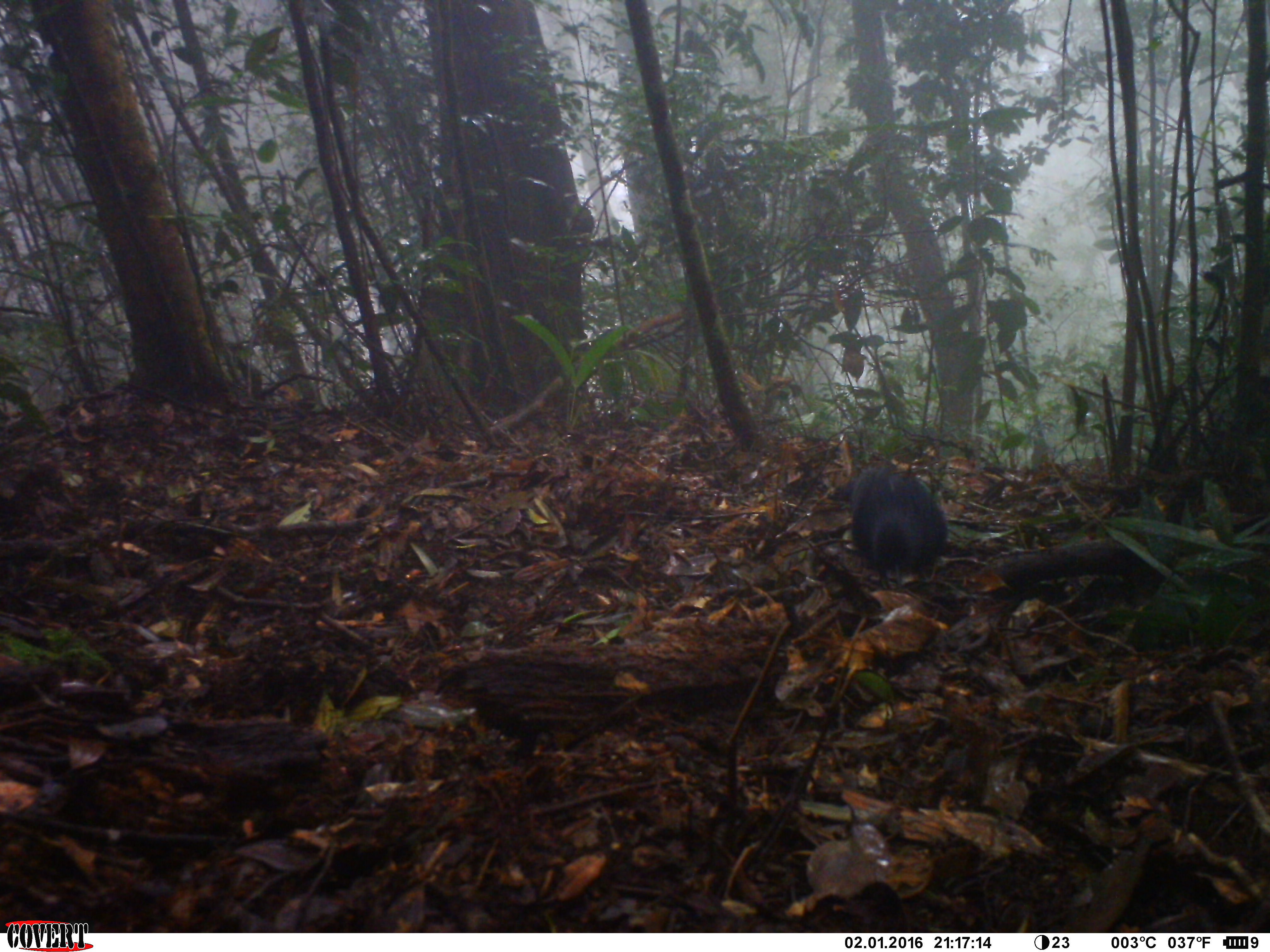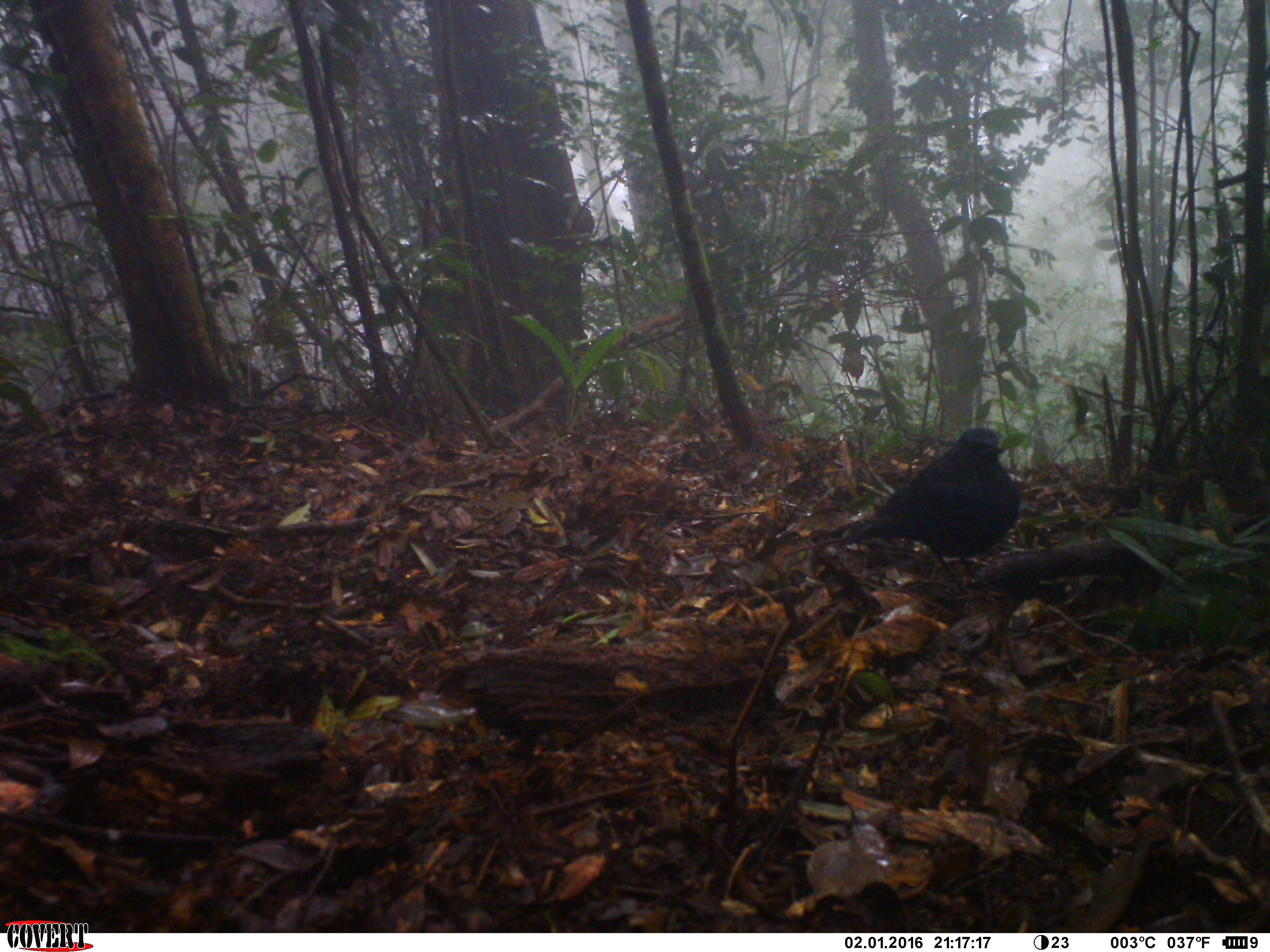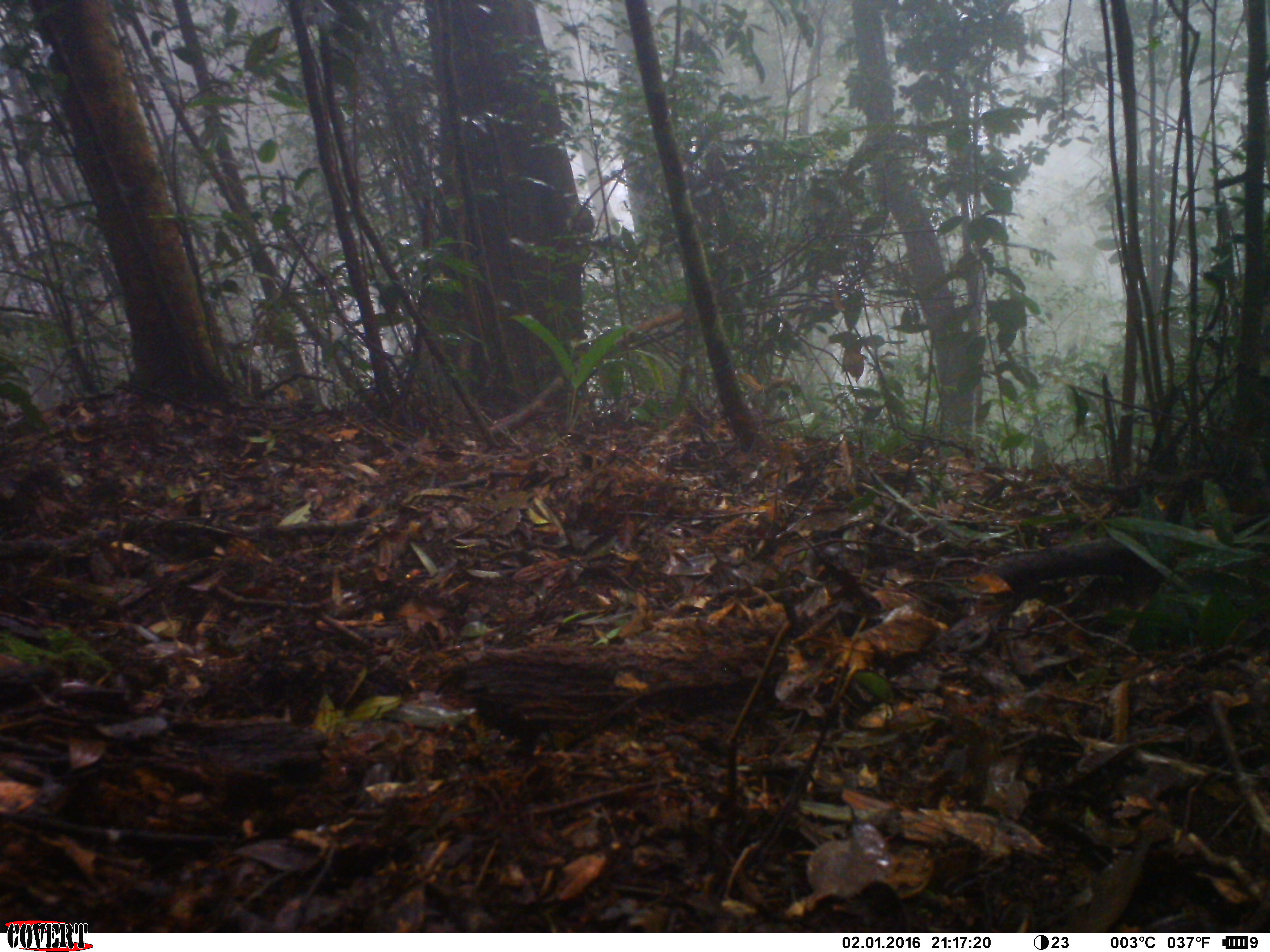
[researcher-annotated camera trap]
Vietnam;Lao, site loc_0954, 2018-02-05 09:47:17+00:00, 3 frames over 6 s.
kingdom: Animalia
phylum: Chordata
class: Aves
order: Passeriformes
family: Muscicapidae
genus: Myophonus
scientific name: Myophonus caeruleus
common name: blue whistling thrush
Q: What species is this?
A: Blue whistling thrush (Myophonus caeruleus).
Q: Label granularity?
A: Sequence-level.